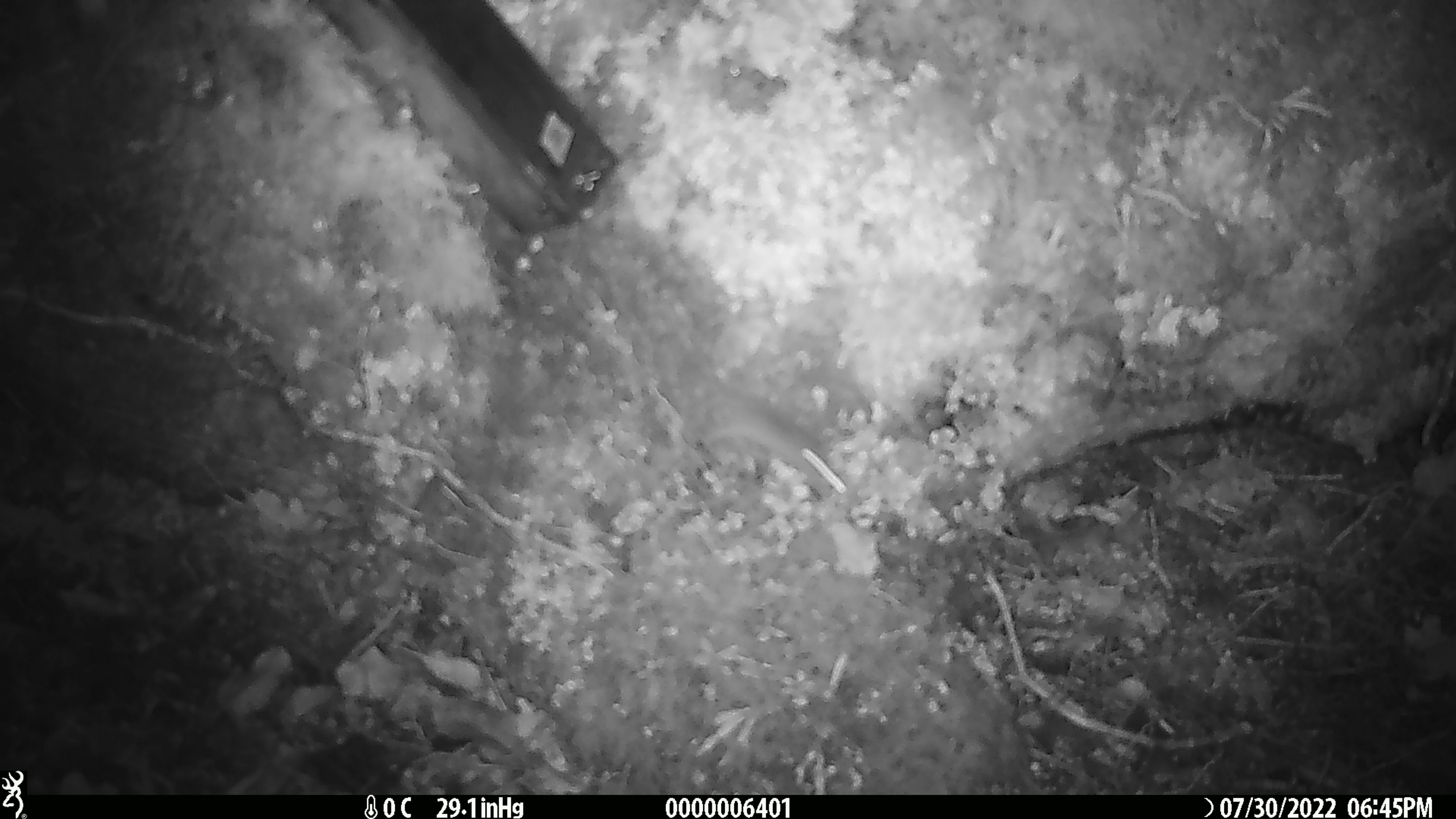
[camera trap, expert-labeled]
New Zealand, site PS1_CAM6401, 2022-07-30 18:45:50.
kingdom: Animalia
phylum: Chordata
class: Mammalia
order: Rodentia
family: Muridae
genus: Mus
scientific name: Mus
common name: mouse